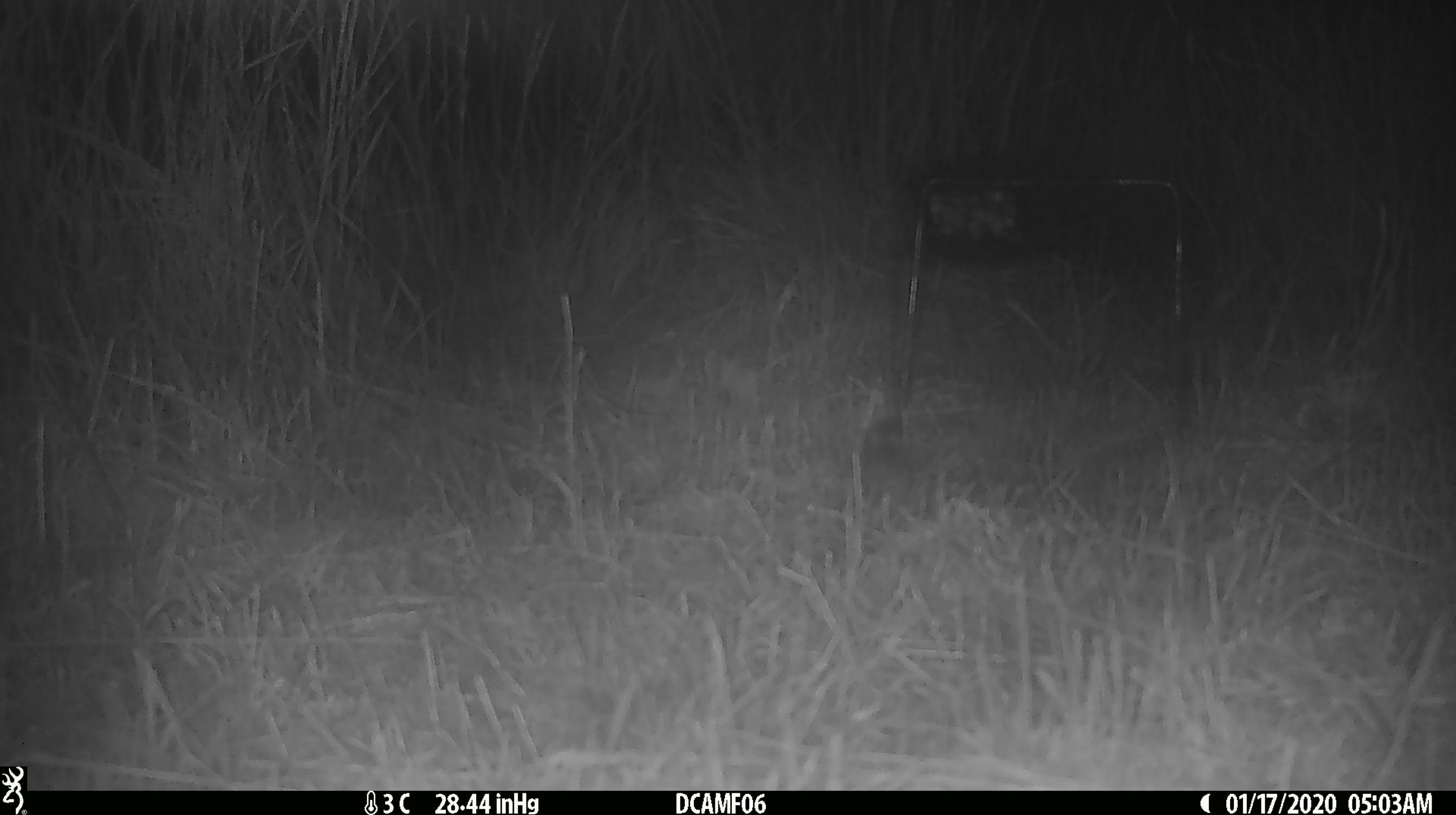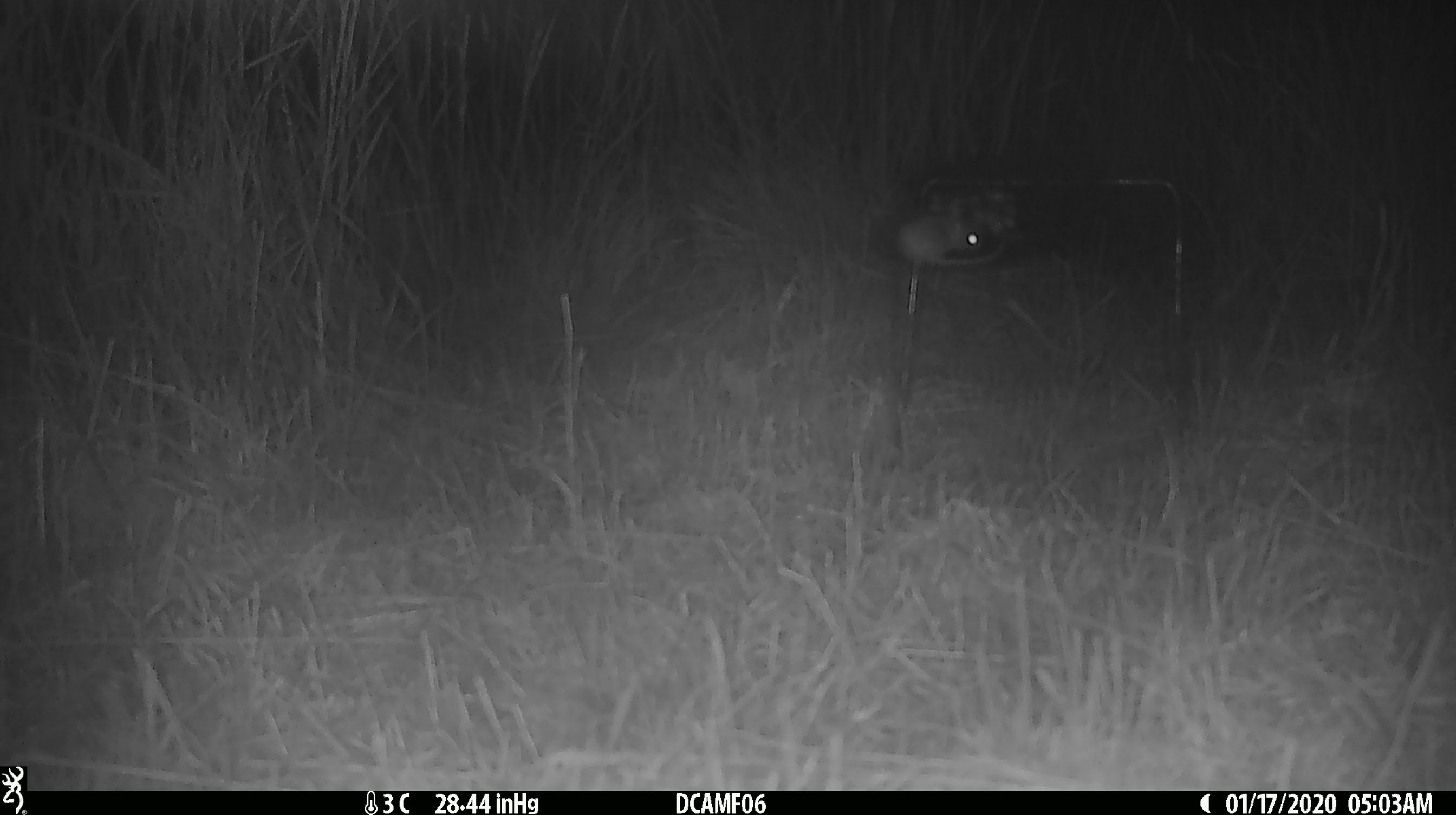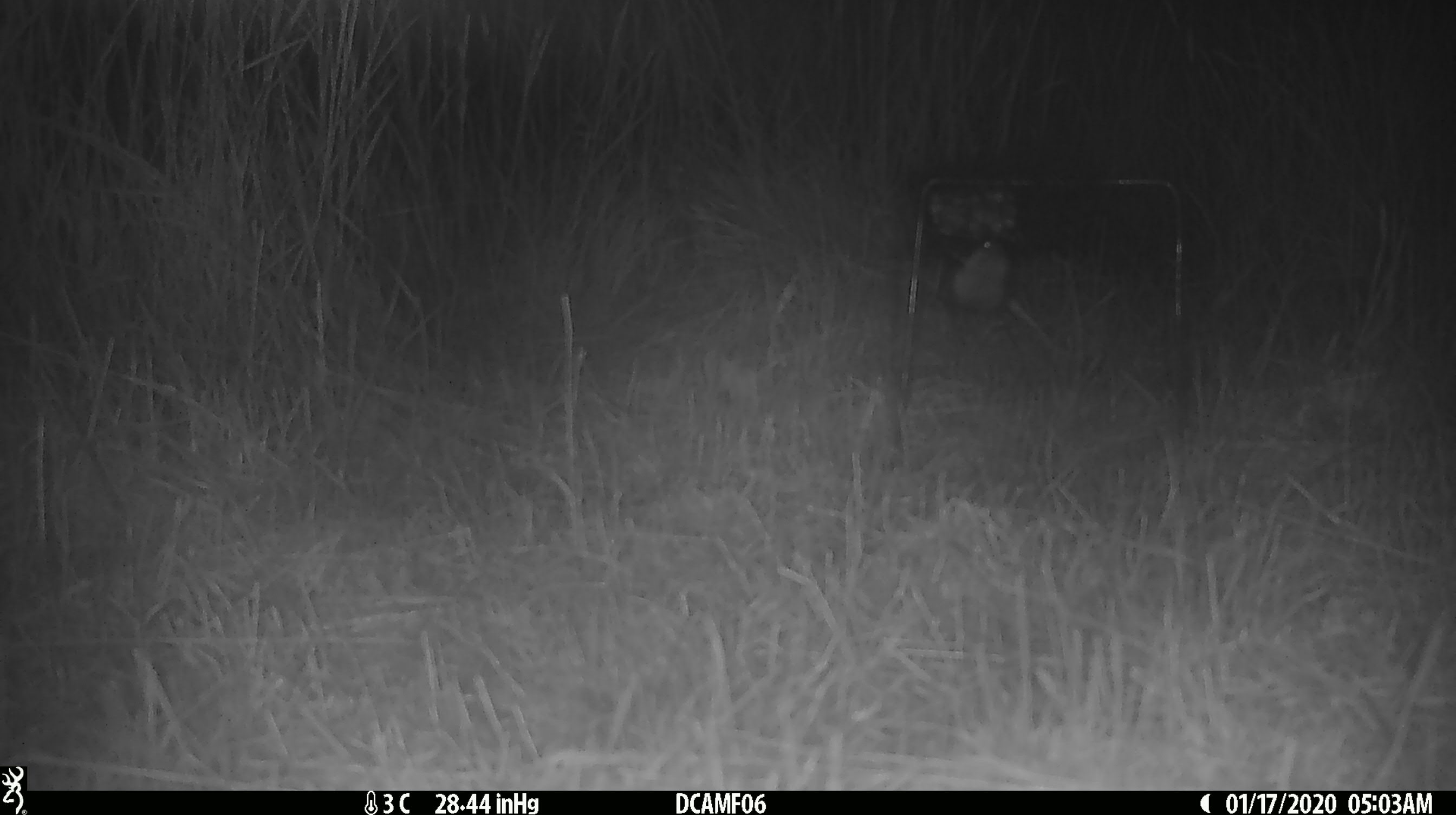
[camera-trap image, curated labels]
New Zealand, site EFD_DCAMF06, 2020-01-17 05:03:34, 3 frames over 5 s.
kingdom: Animalia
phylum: Chordata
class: Mammalia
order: Rodentia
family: Muridae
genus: Mus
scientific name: Mus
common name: mouse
Mouse (Mus).